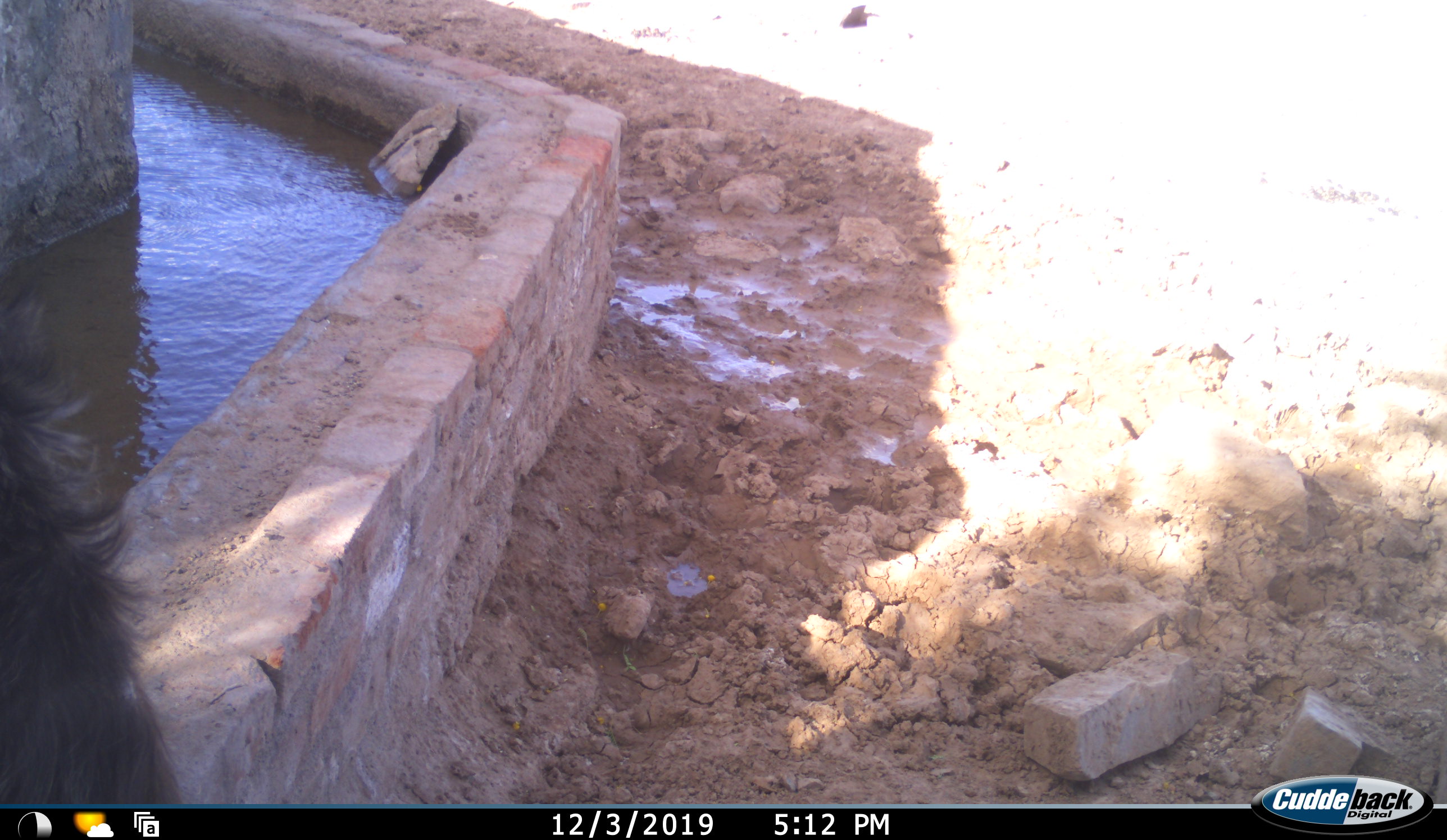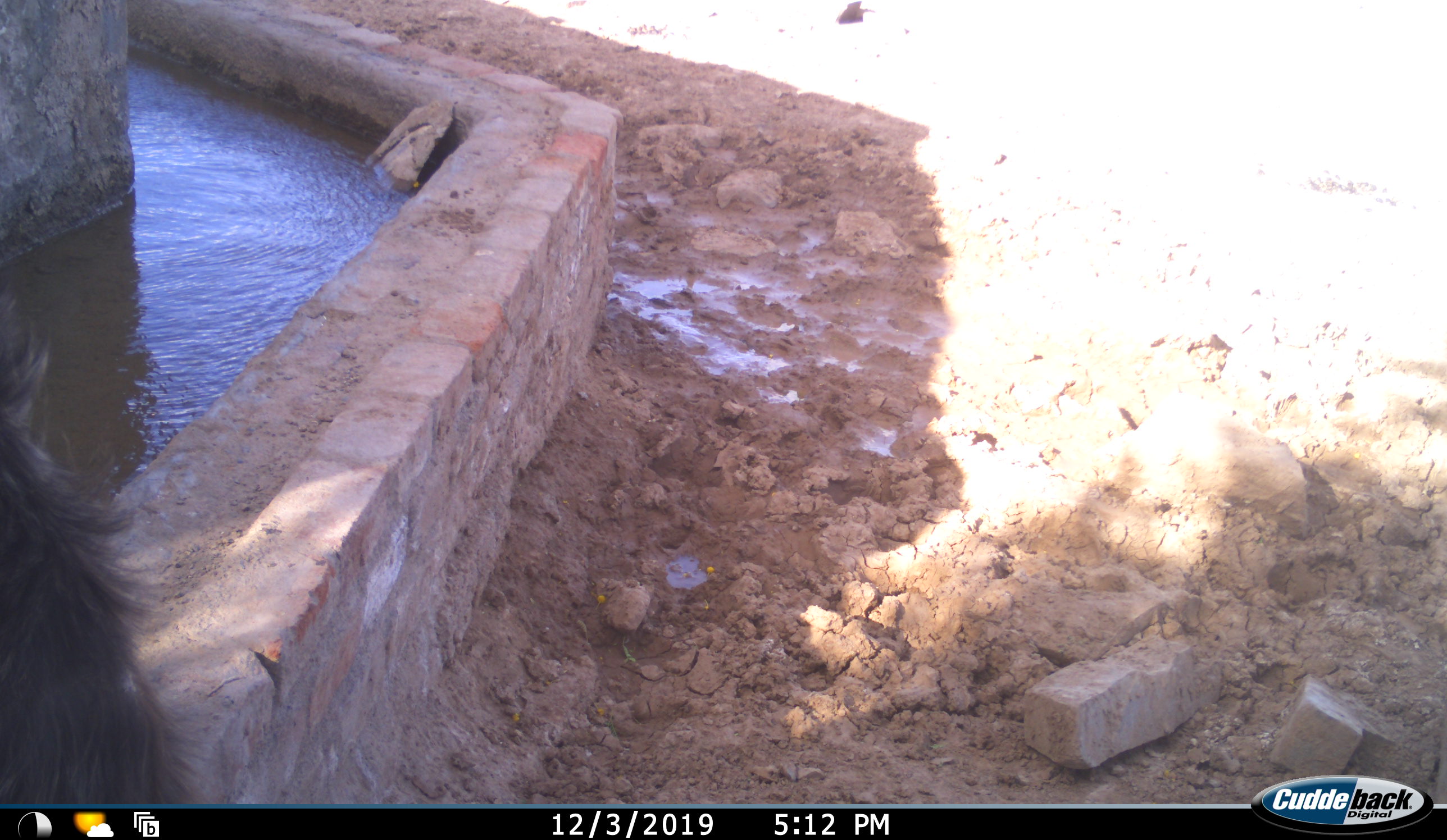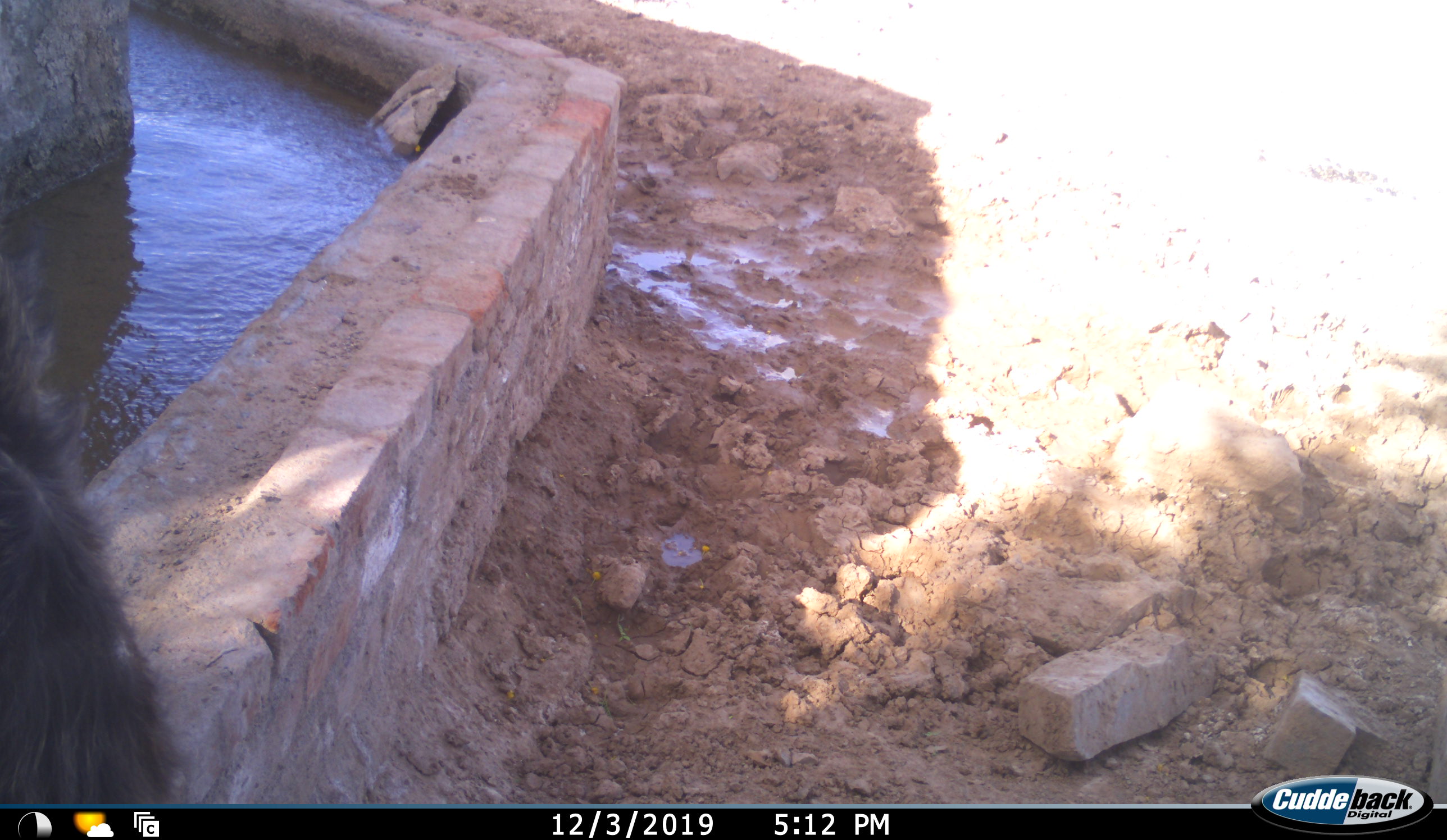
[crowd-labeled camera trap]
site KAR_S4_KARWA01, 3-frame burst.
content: unidentified animal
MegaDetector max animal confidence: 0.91